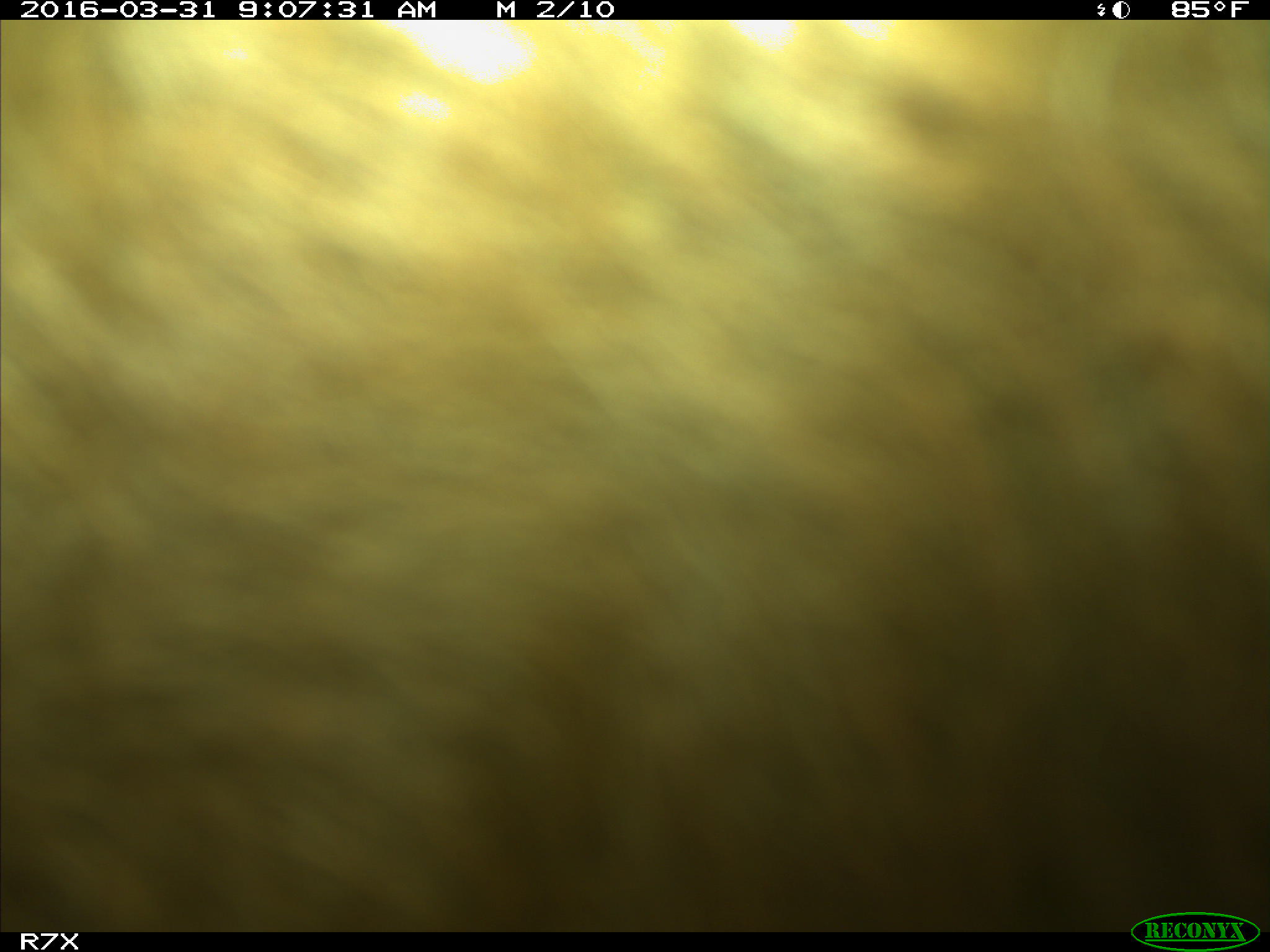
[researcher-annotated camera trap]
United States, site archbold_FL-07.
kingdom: Animalia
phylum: Chordata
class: Mammalia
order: Artiodactyla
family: Bovidae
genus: Bos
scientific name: Bos taurus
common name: domestic cow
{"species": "Bos taurus (domestic cow)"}